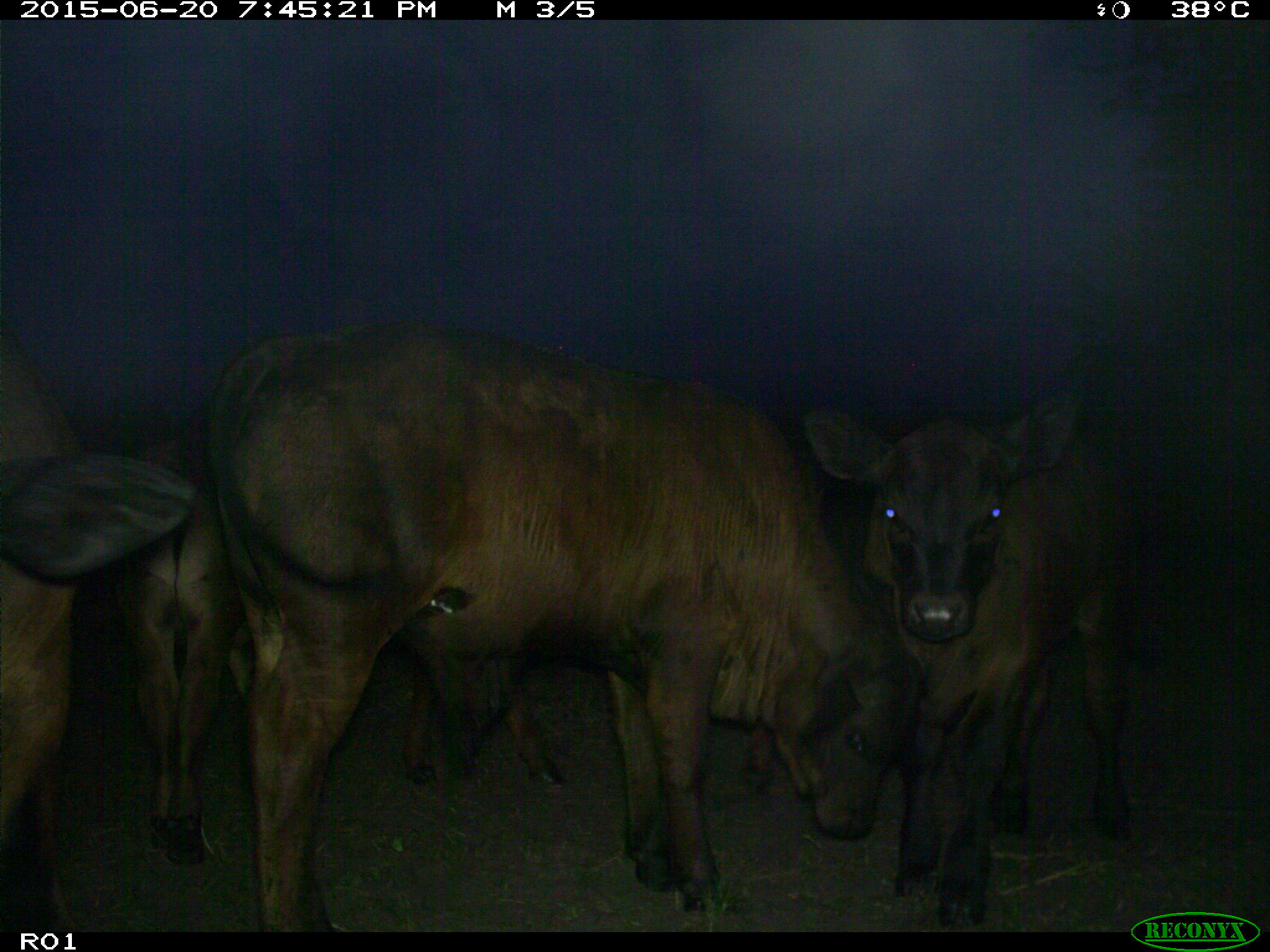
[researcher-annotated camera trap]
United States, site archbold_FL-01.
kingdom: Animalia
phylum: Chordata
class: Mammalia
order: Artiodactyla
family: Bovidae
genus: Bos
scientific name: Bos taurus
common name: domestic cow